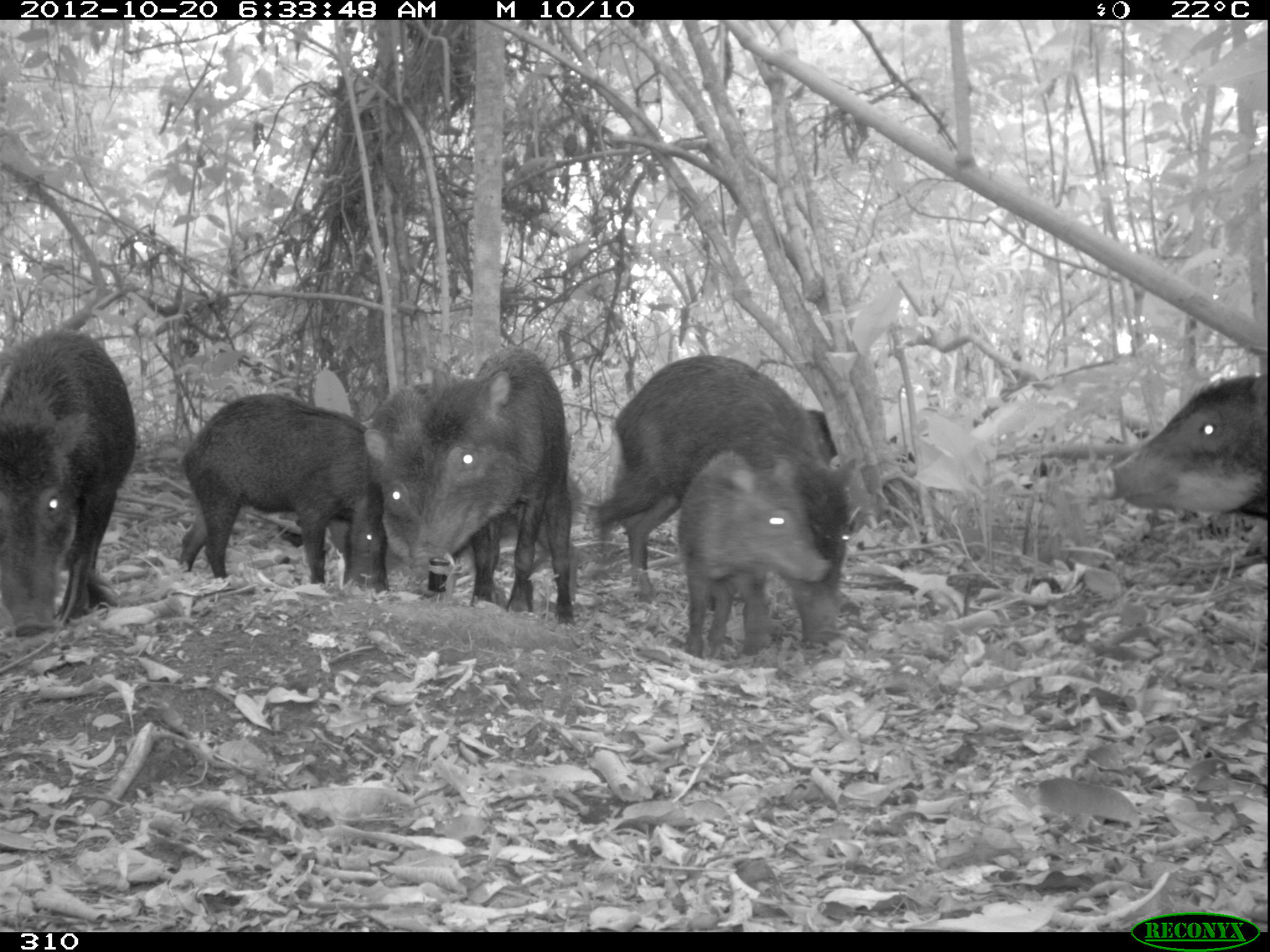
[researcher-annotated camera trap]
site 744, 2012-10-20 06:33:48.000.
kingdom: Animalia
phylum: Chordata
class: Mammalia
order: Artiodactyla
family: Tayassuidae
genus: Tayassu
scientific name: Tayassu pecari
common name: white-lipped peccary